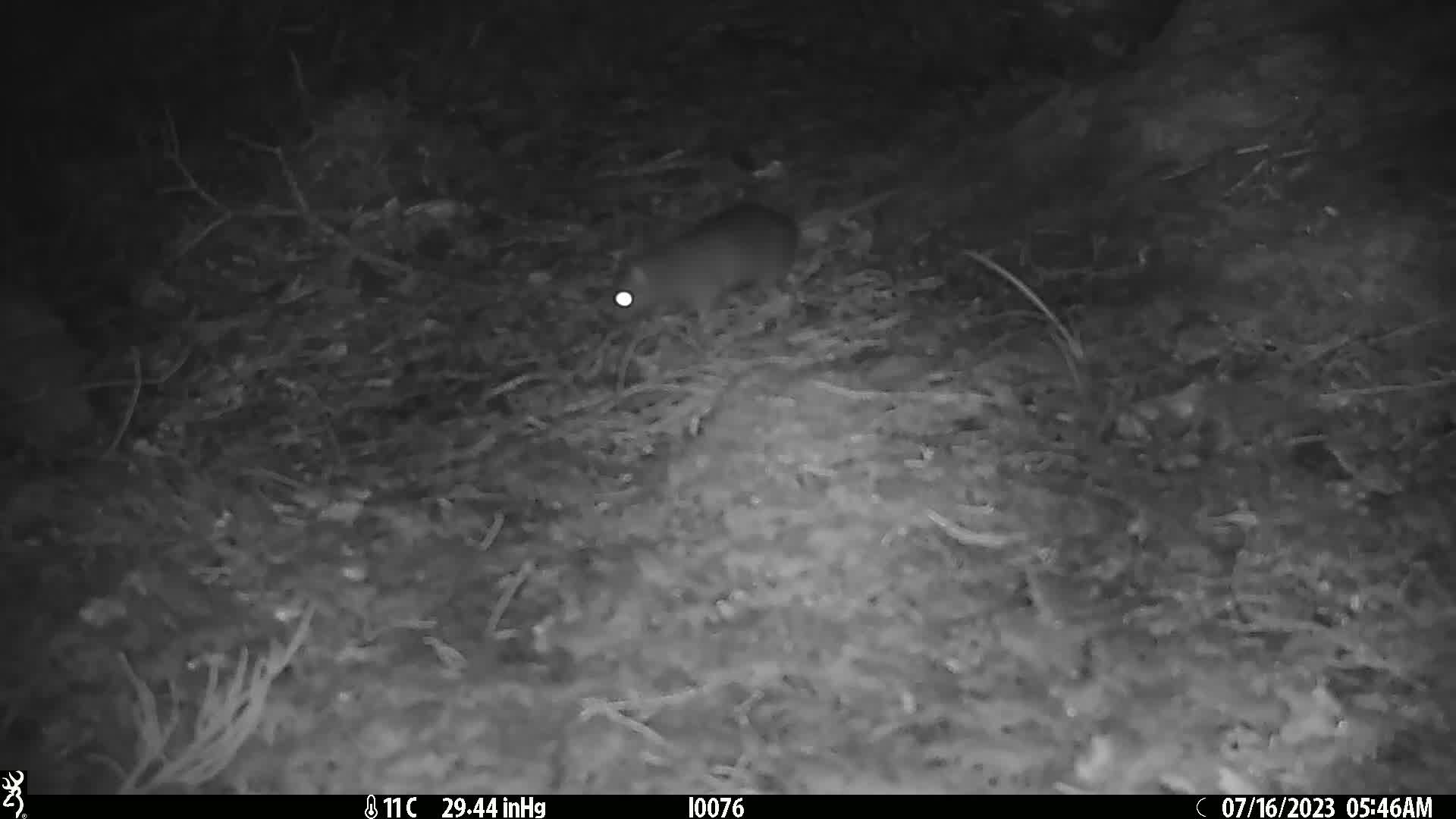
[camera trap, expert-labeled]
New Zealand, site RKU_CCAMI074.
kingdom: Animalia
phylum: Chordata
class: Mammalia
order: Rodentia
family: Muridae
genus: Rattus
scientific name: Rattus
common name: rat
Rat (Rattus).